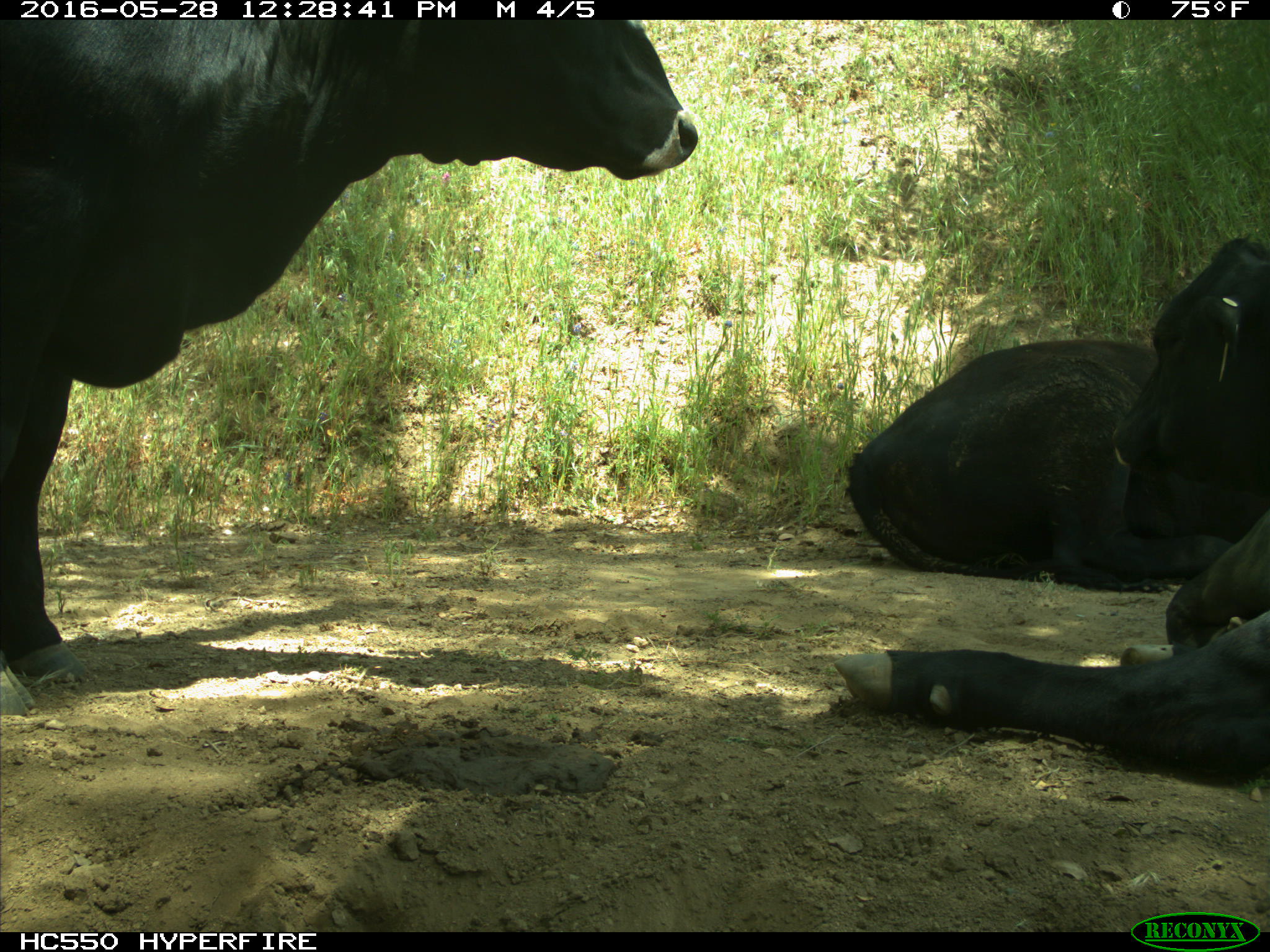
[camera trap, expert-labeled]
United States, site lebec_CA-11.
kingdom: Animalia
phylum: Chordata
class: Mammalia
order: Artiodactyla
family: Bovidae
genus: Bos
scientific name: Bos taurus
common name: domestic cow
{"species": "Bos taurus (domestic cow)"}